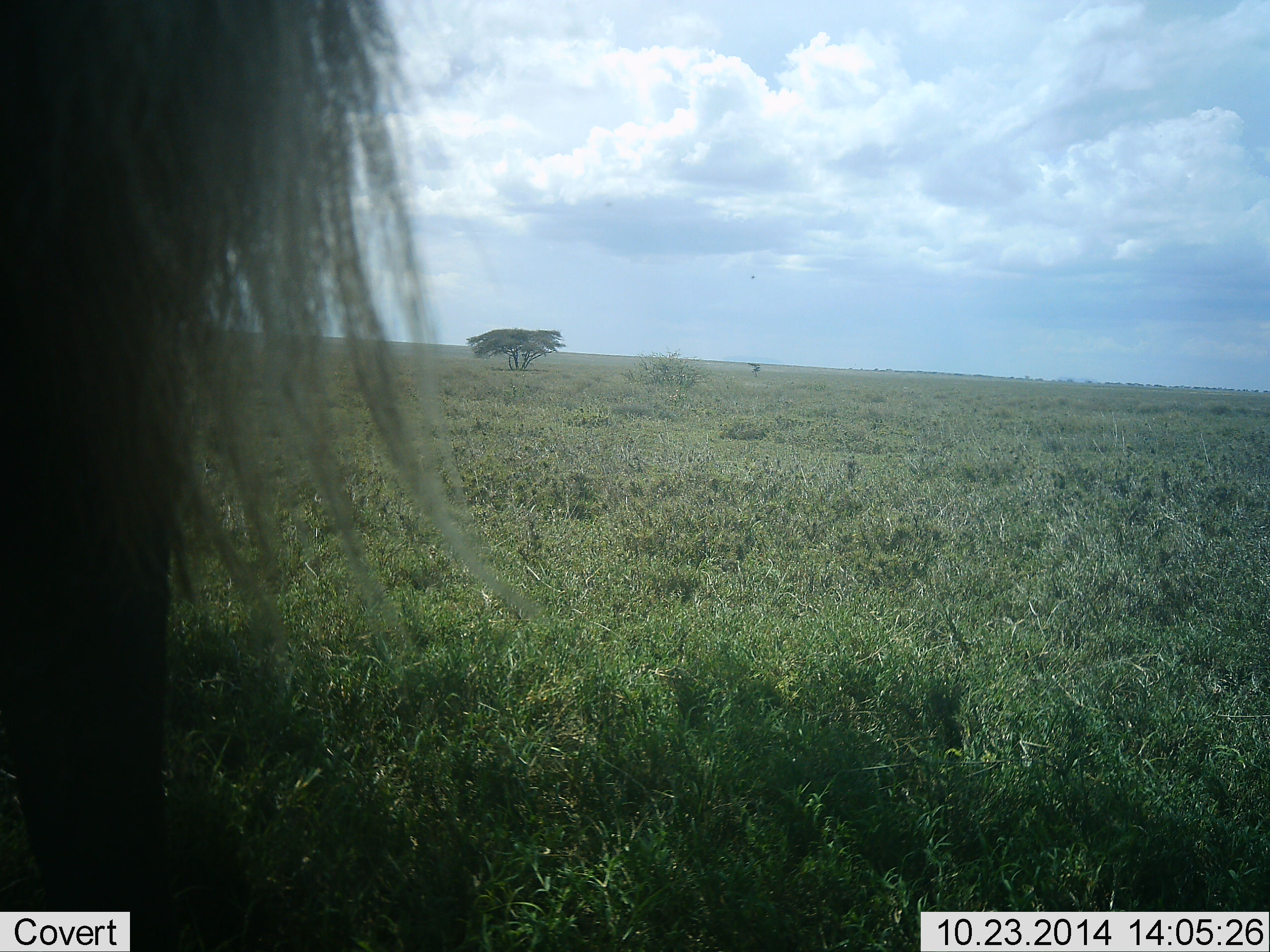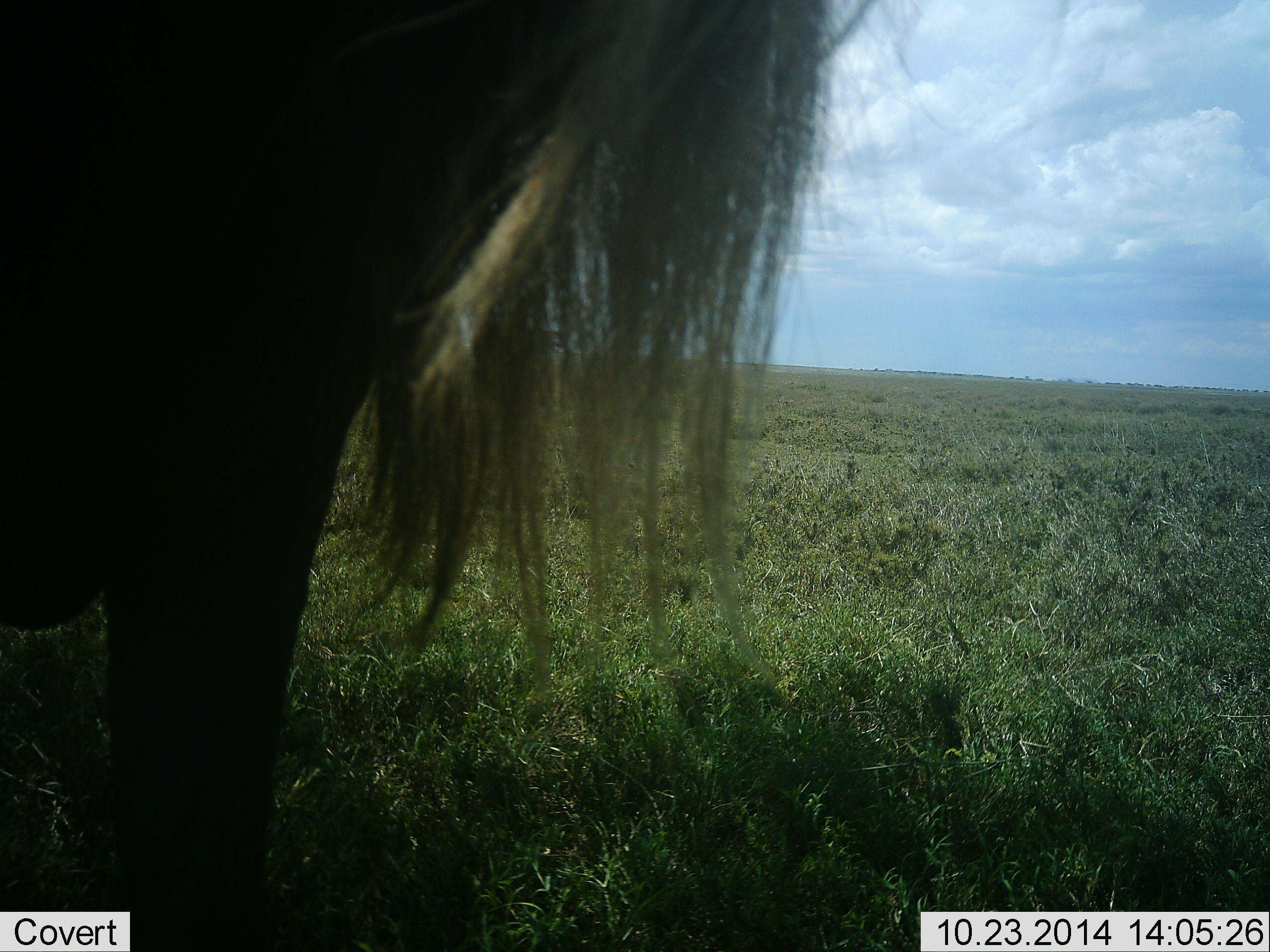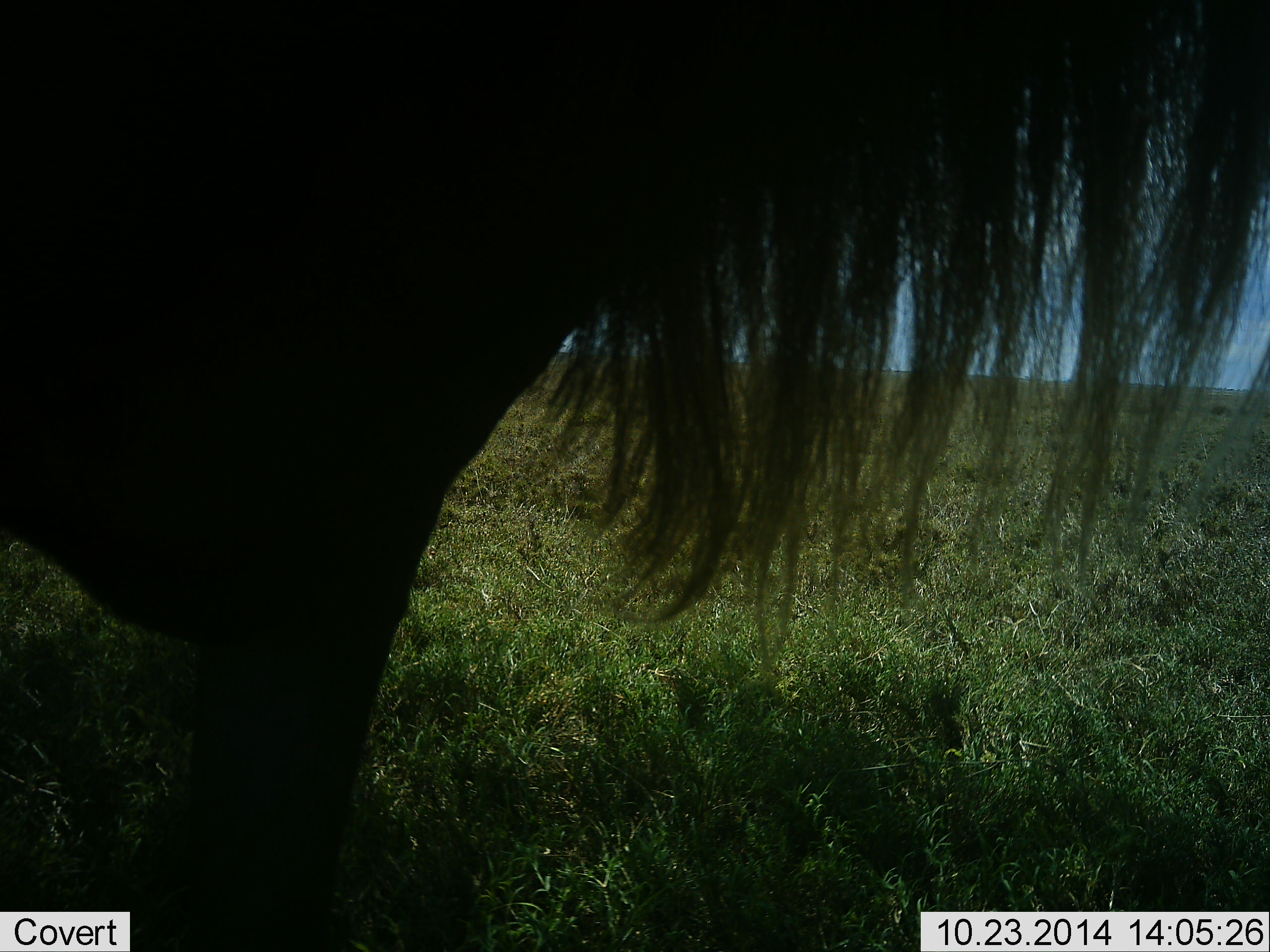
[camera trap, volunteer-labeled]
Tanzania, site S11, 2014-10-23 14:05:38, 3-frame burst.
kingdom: Animalia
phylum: Chordata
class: Mammalia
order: Artiodactyla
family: Bovidae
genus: Connochaetes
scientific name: Connochaetes taurinus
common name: blue wildebeest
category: wildebeest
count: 1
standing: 80%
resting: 0%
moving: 20%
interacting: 0%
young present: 0%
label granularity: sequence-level